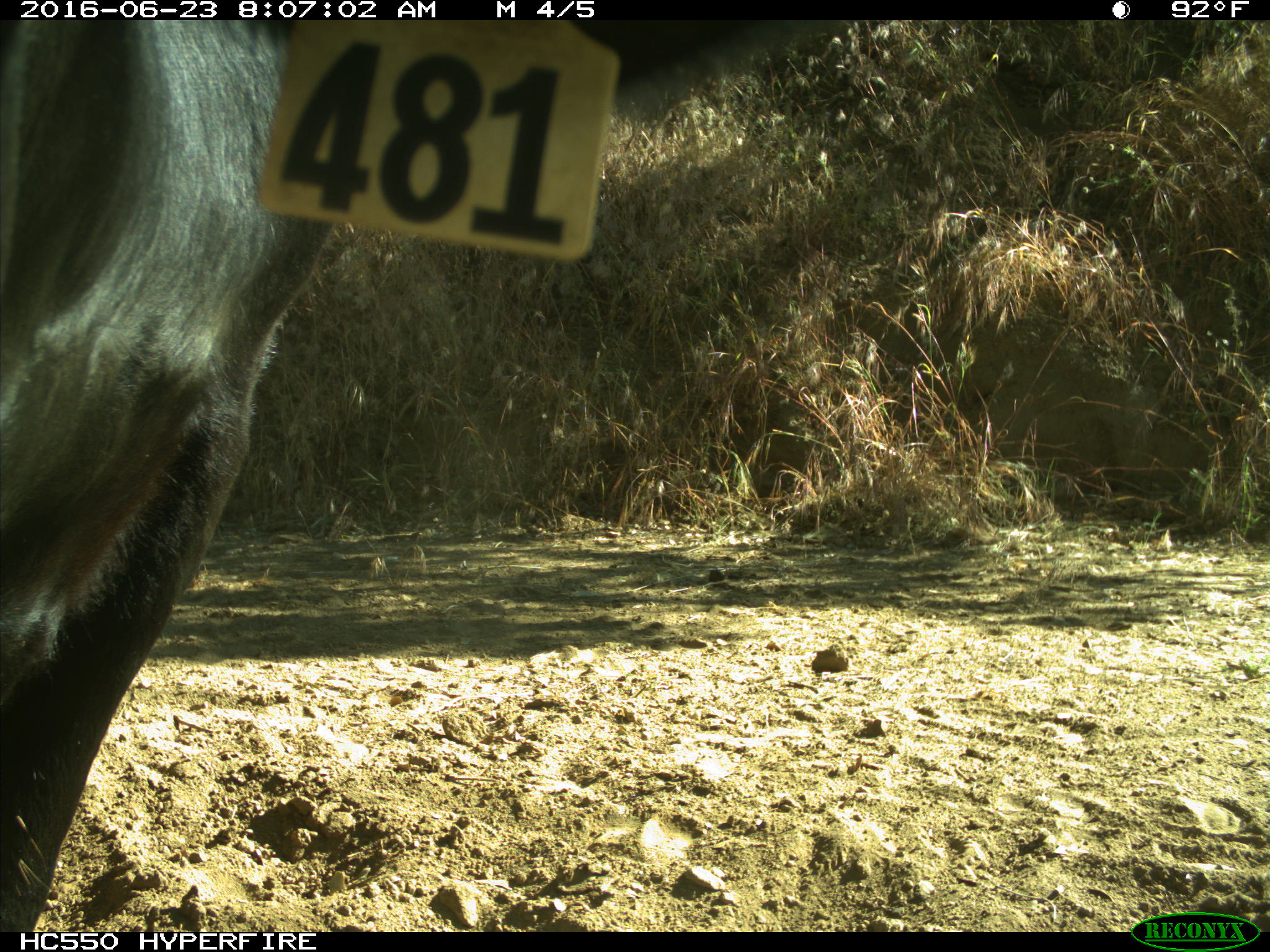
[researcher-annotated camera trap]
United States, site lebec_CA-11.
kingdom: Animalia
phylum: Chordata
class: Mammalia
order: Artiodactyla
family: Bovidae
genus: Bos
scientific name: Bos taurus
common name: domestic cow